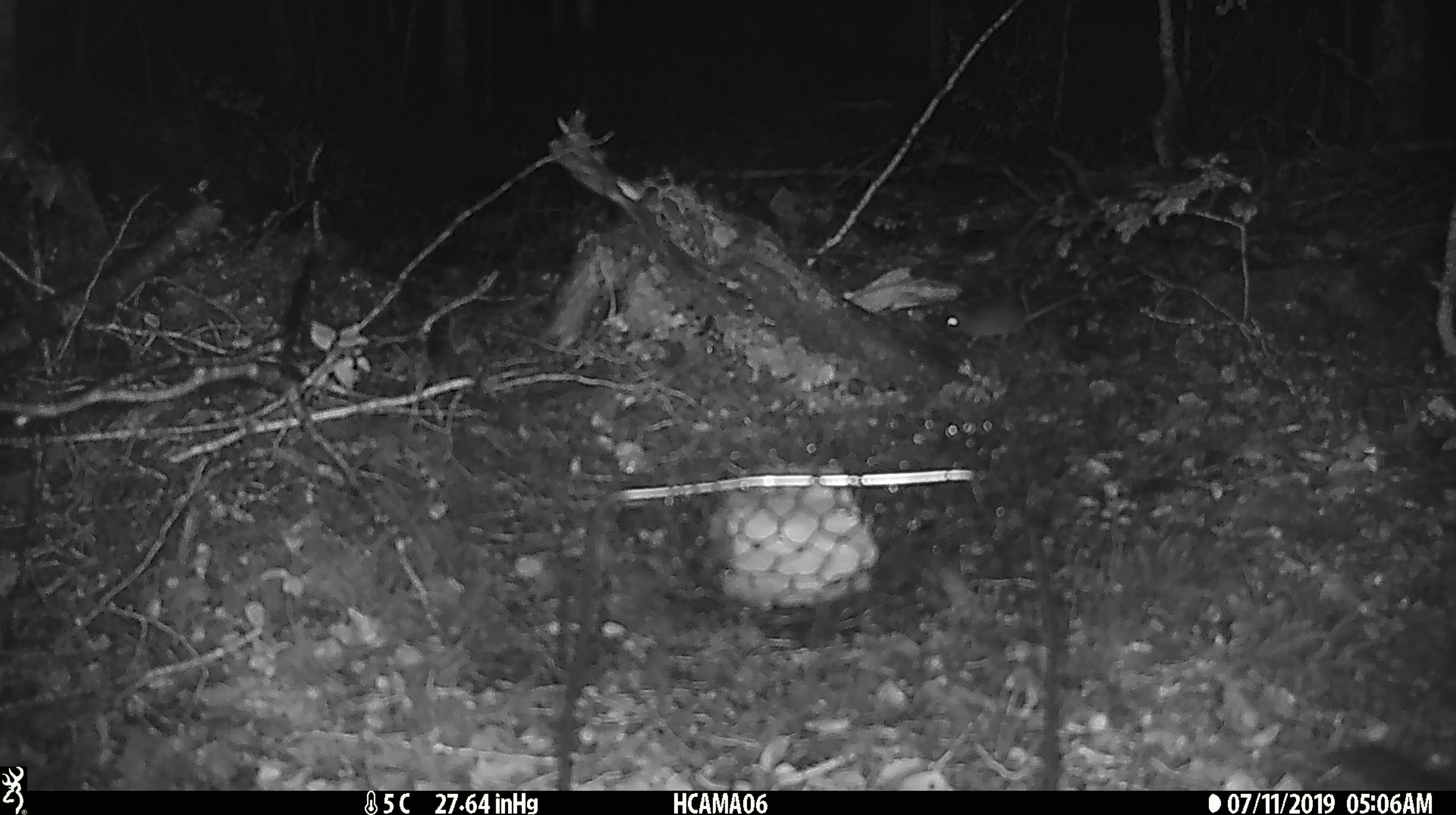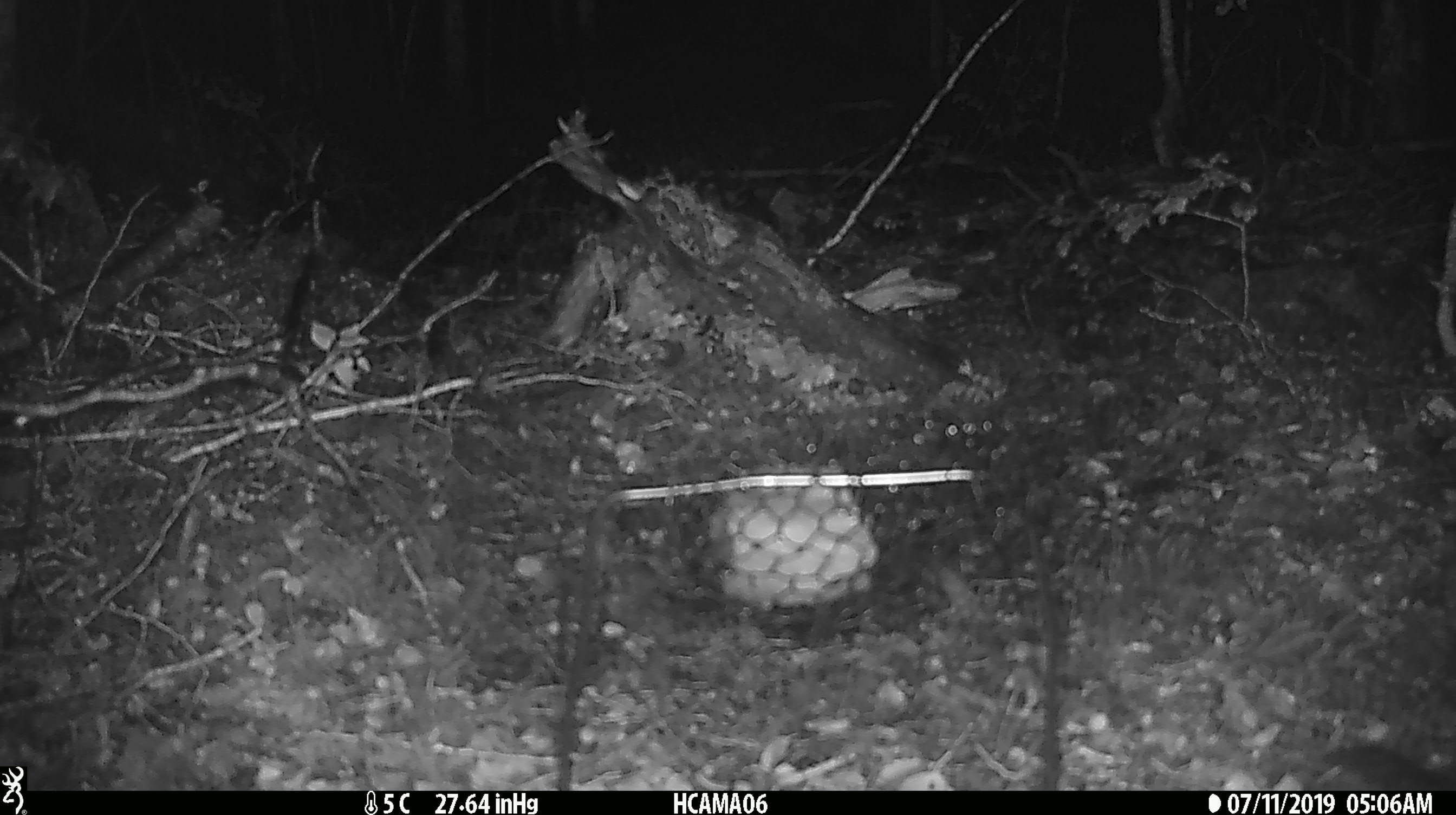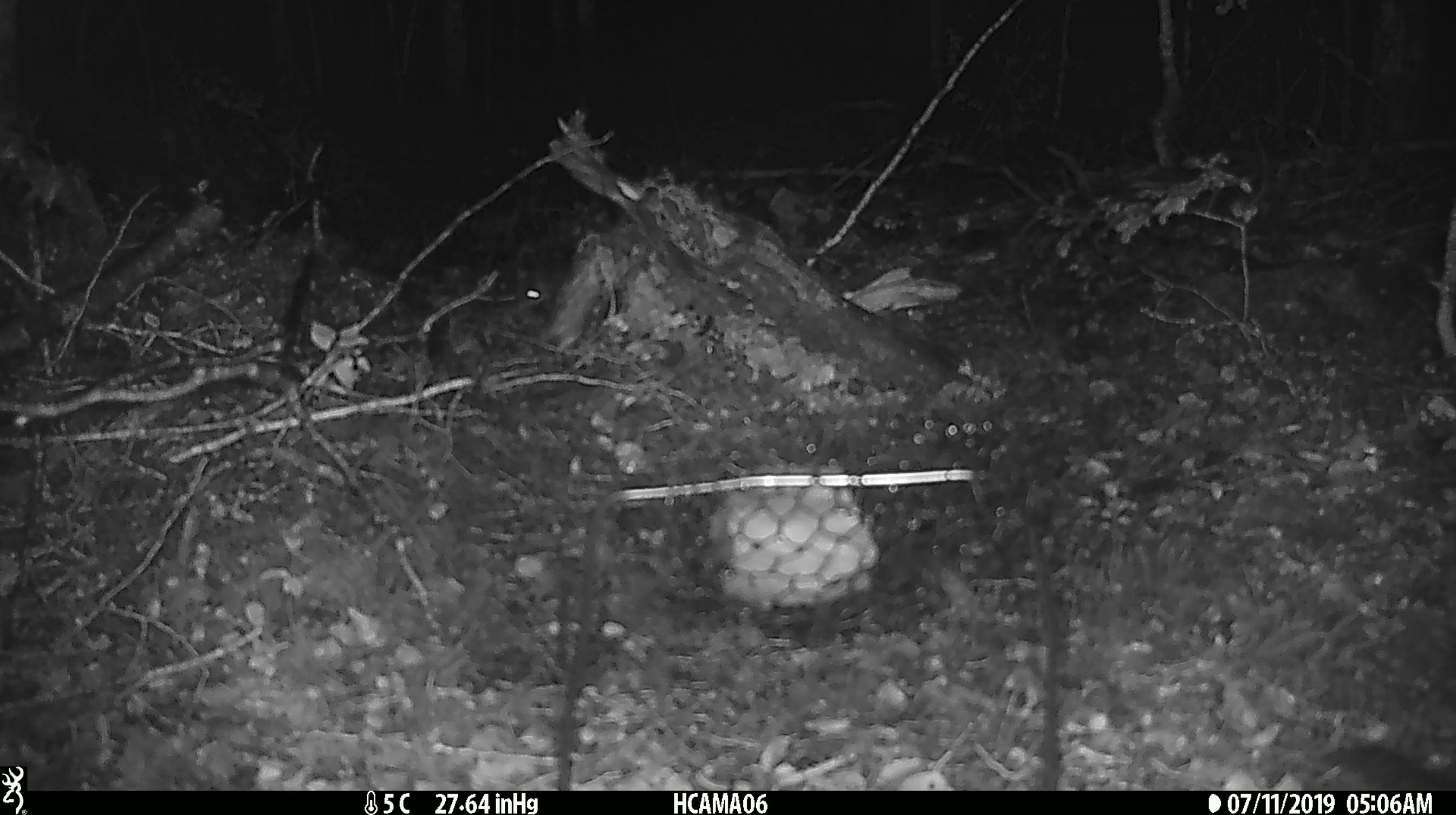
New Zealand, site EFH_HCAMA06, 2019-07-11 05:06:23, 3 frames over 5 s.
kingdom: Animalia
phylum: Chordata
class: Mammalia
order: Rodentia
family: Muridae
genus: Mus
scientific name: Mus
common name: mouse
Mouse (Mus).